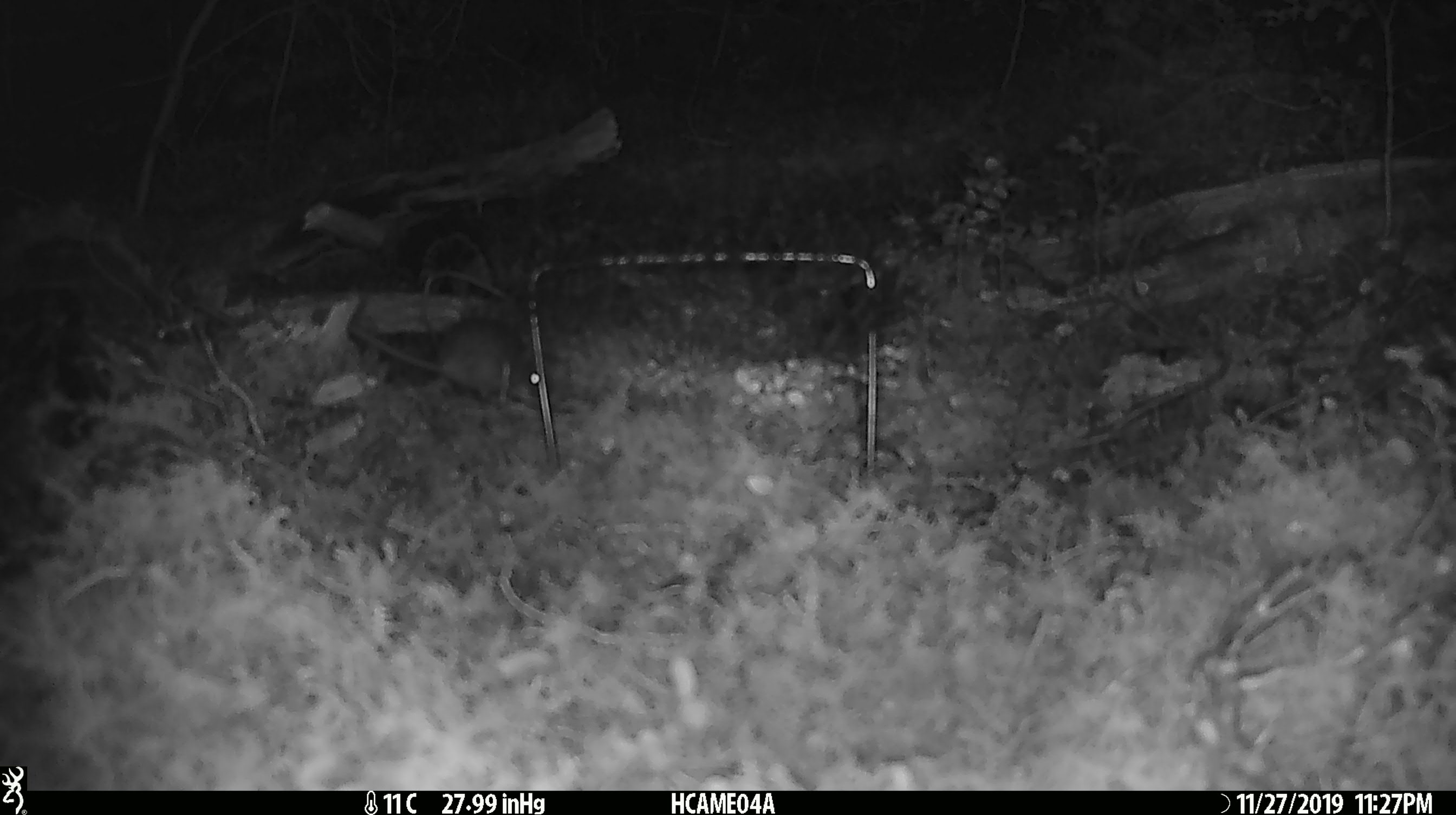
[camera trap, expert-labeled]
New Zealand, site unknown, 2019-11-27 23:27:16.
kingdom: Animalia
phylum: Chordata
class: Mammalia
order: Rodentia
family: Muridae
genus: Mus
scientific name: Mus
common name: mouse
Mouse (Mus).